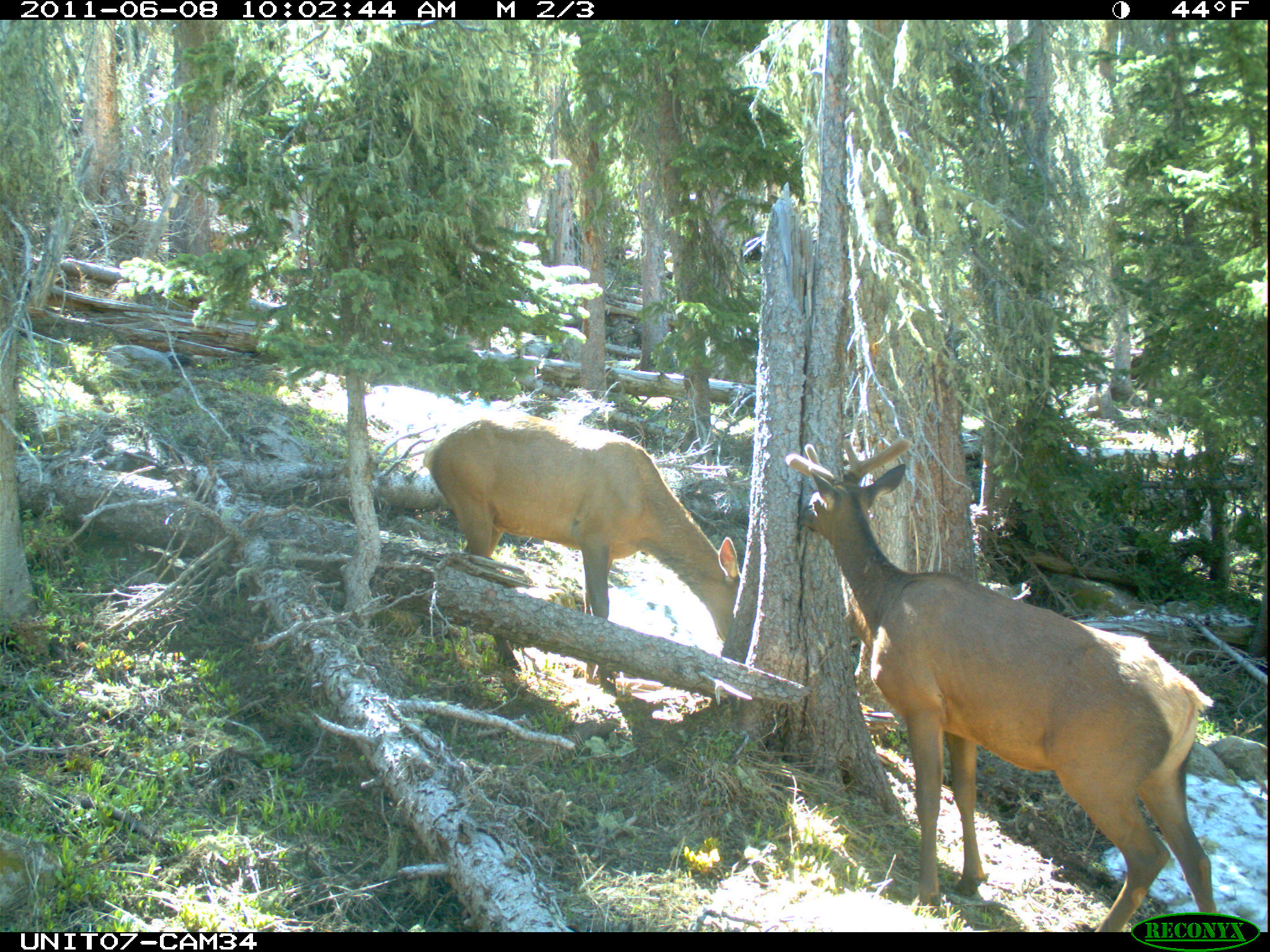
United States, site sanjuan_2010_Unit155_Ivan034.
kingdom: Animalia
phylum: Chordata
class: Mammalia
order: Artiodactyla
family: Cervidae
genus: Cervus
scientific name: Cervus elaphus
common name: red deer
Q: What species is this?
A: Cervus elaphus (red deer).